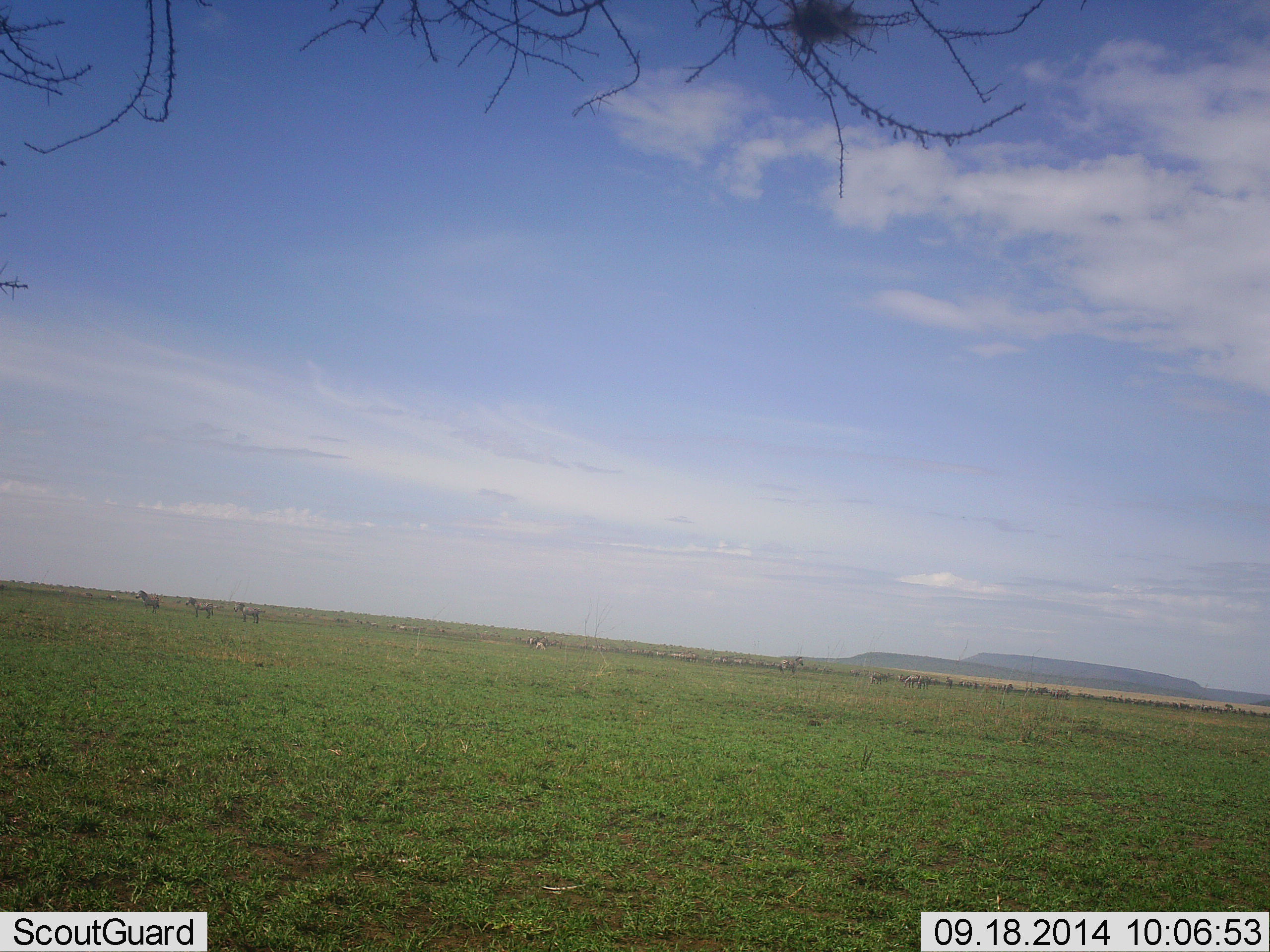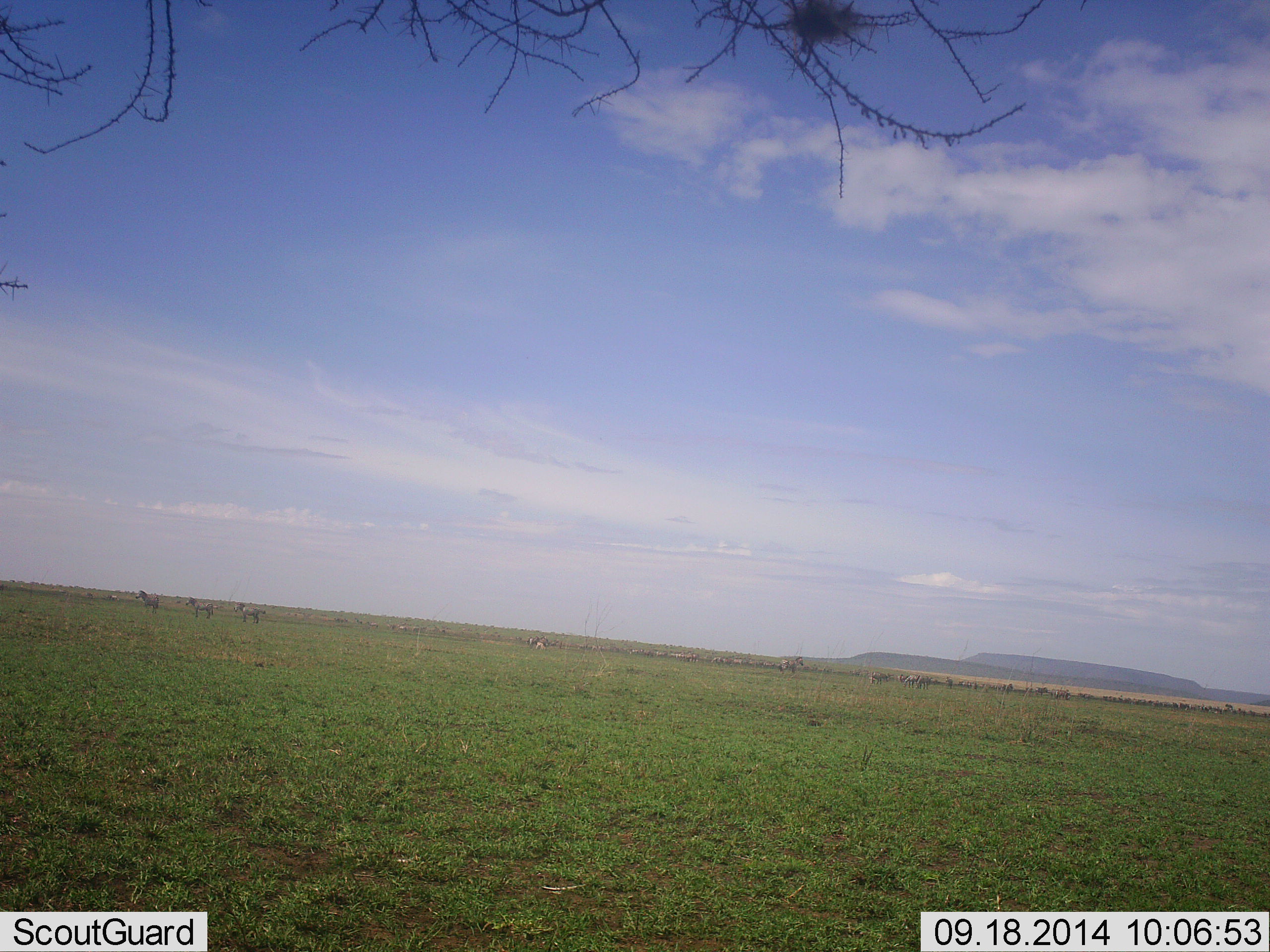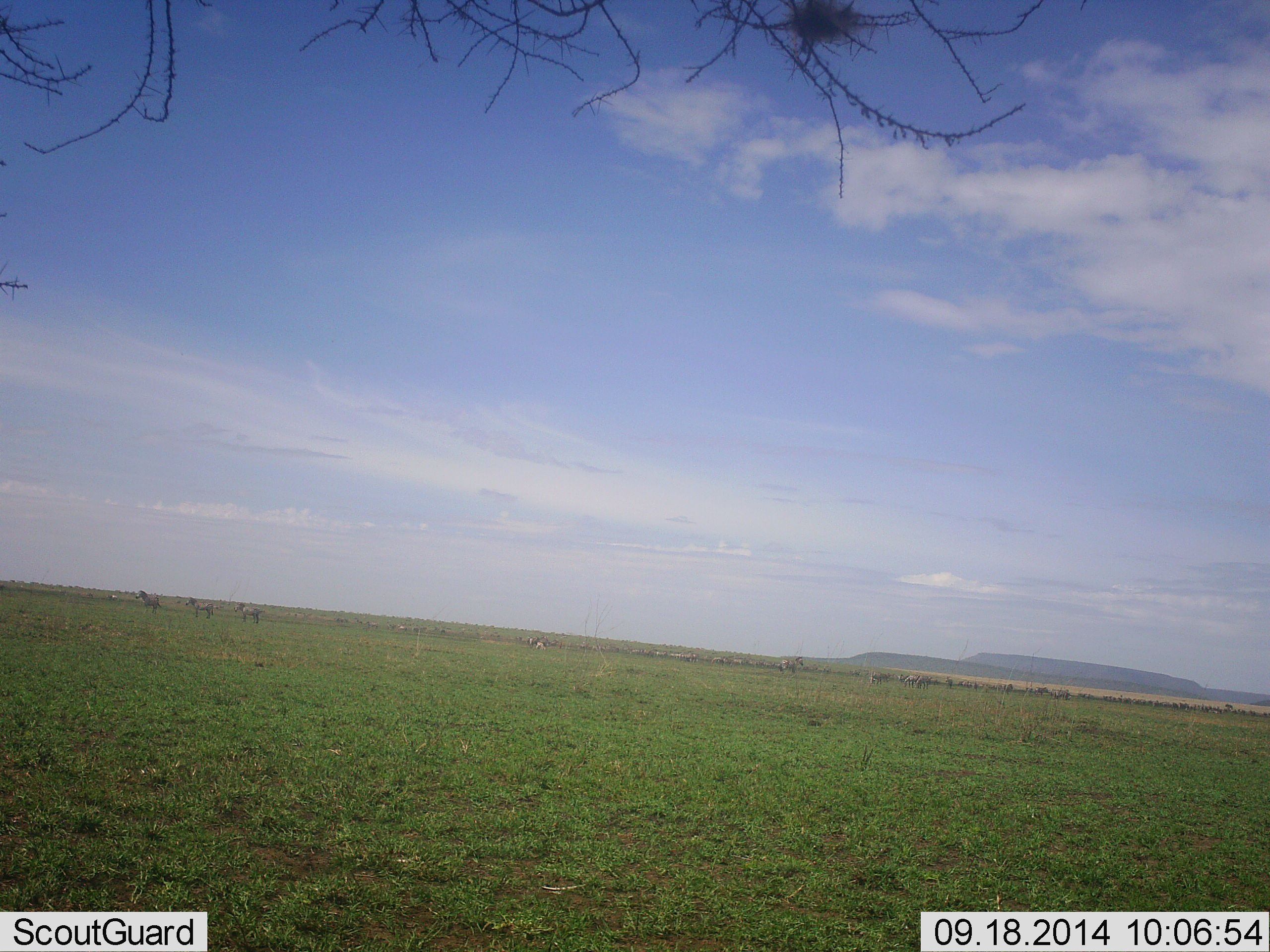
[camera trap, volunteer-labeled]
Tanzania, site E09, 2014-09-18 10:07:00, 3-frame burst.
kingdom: Animalia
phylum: Chordata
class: Mammalia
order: Perissodactyla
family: Equidae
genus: Equus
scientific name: Equus quagga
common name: plains zebra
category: zebra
Zebra (plains zebra) (Equus quagga), count 3. Behavior (volunteer vote fractions): standing 82%, resting 0%, moving 18%, interacting 9%. Young present (vote fraction): 0%. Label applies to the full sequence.